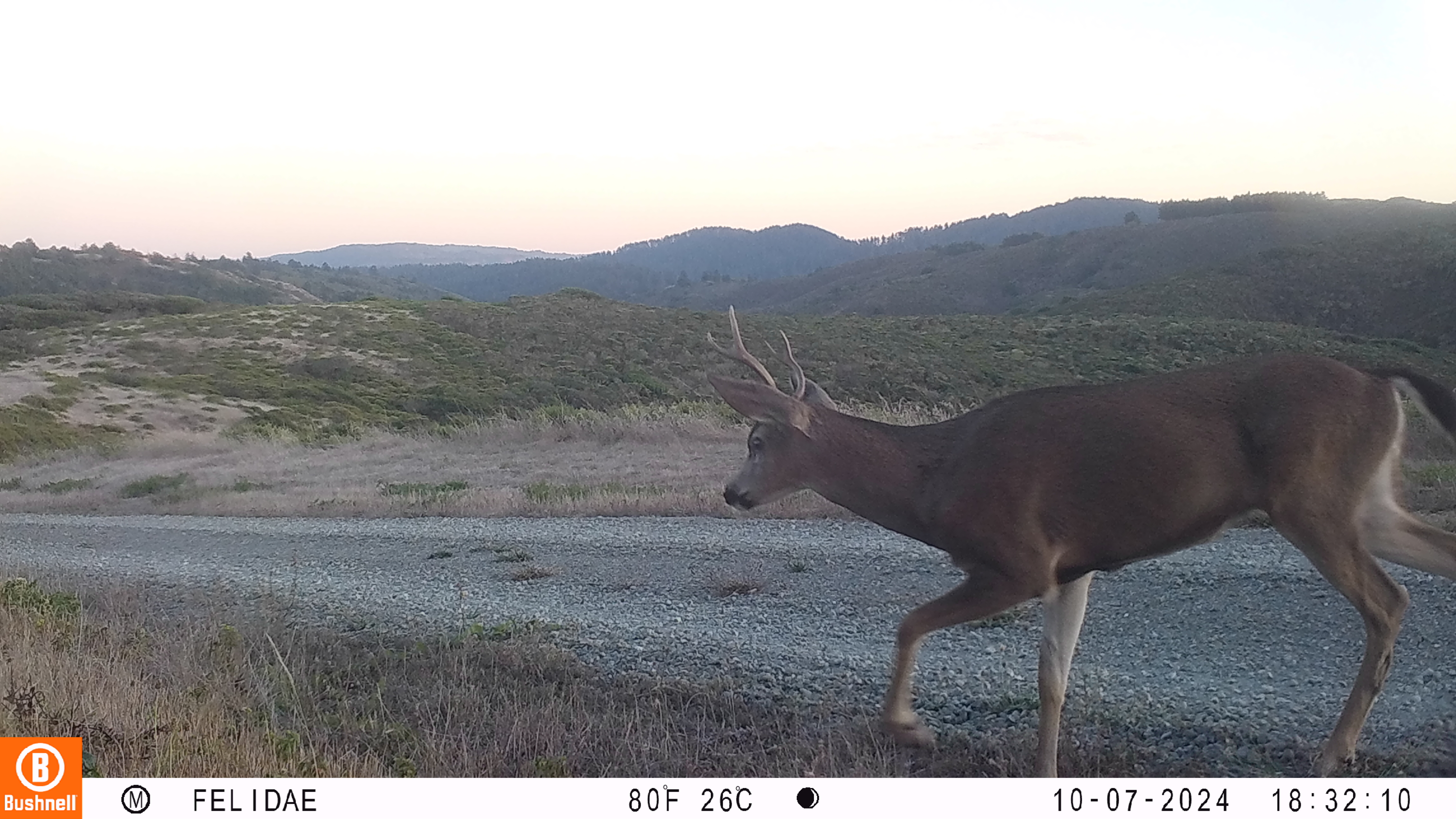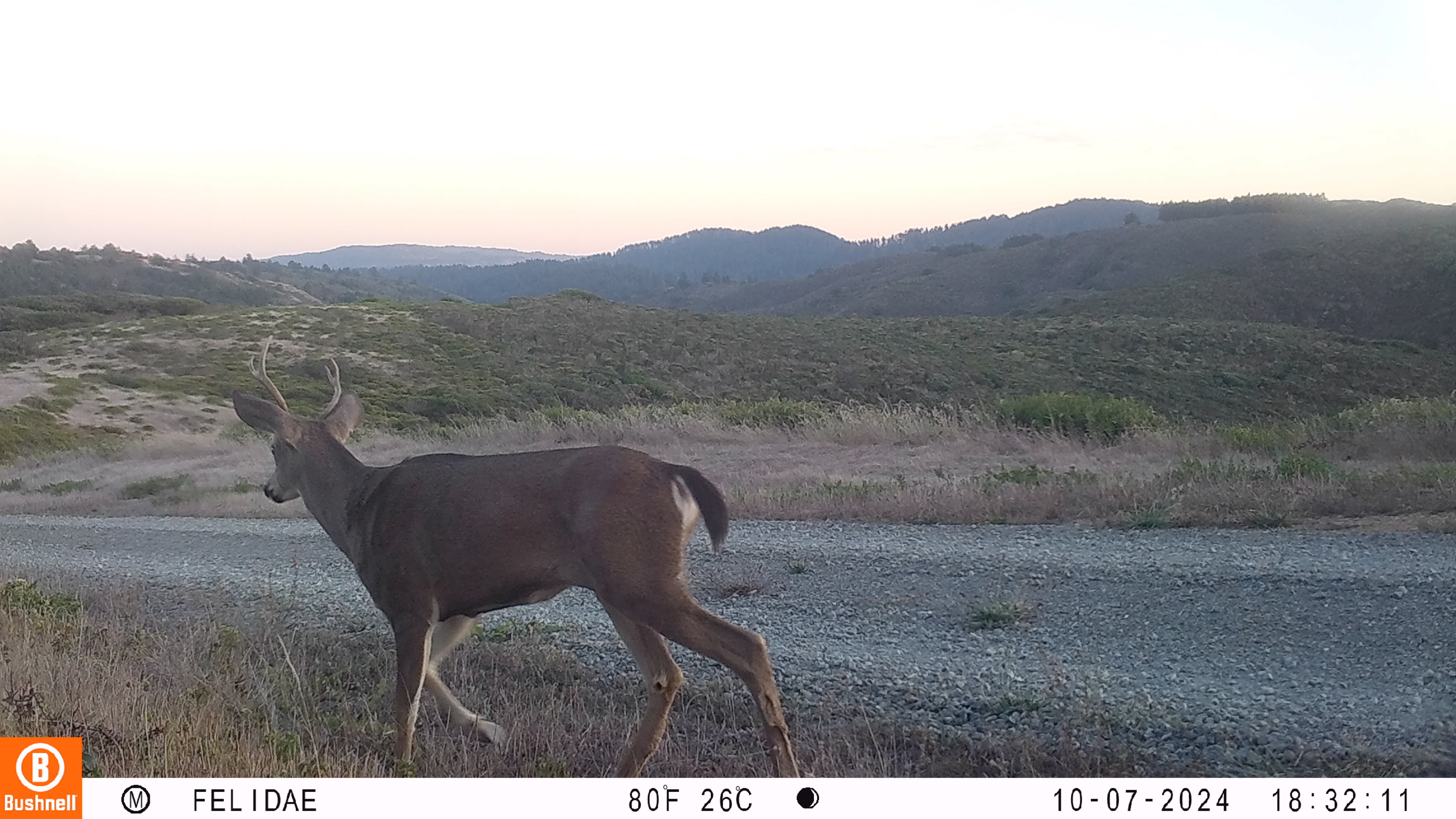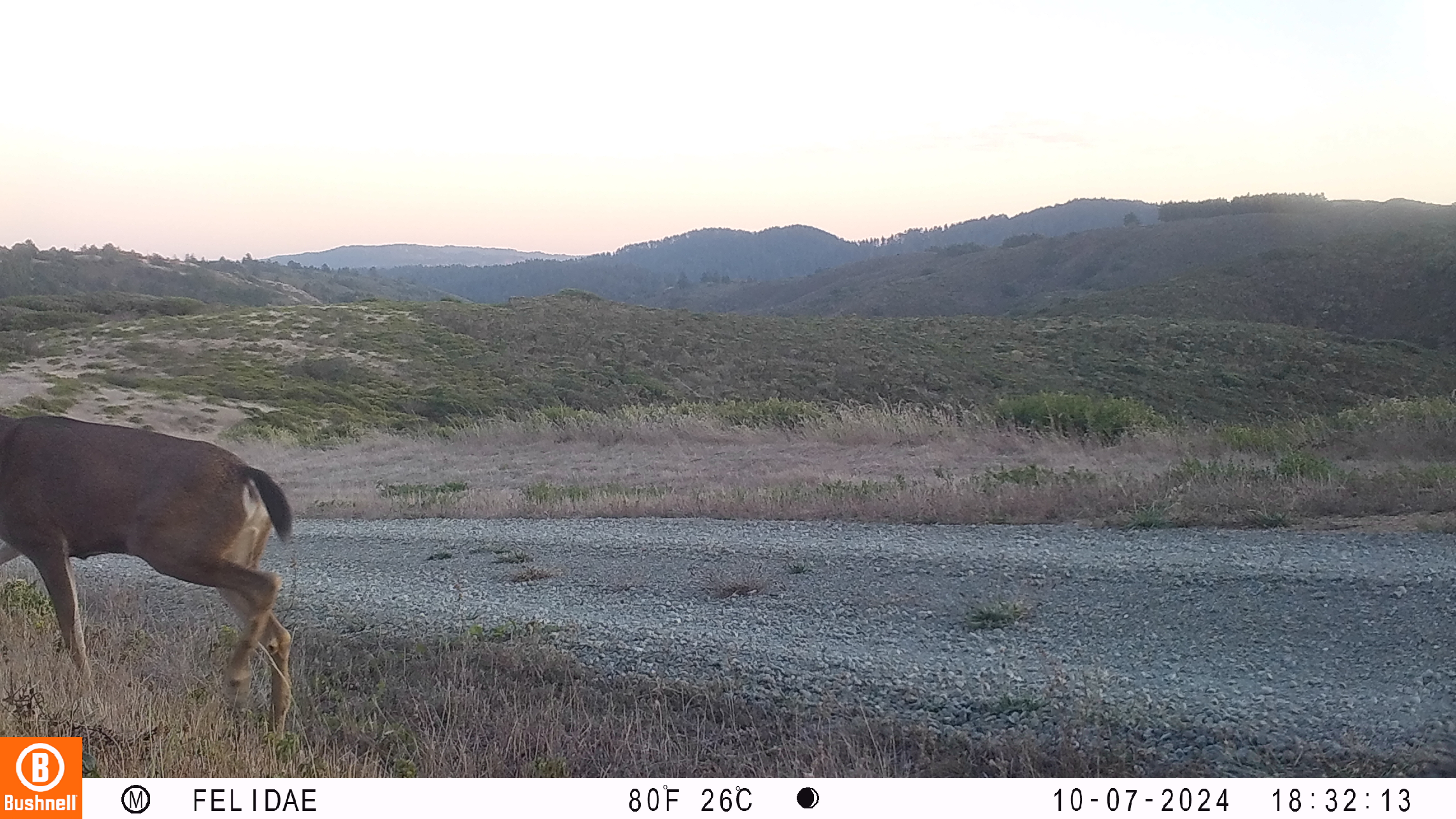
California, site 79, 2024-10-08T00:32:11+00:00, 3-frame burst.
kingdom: Animalia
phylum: Chordata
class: Mammalia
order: Artiodactyla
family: Cervidae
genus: Odocoileus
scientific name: Odocoileus hemionus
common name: mule deer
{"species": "mule deer (Odocoileus hemionus)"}